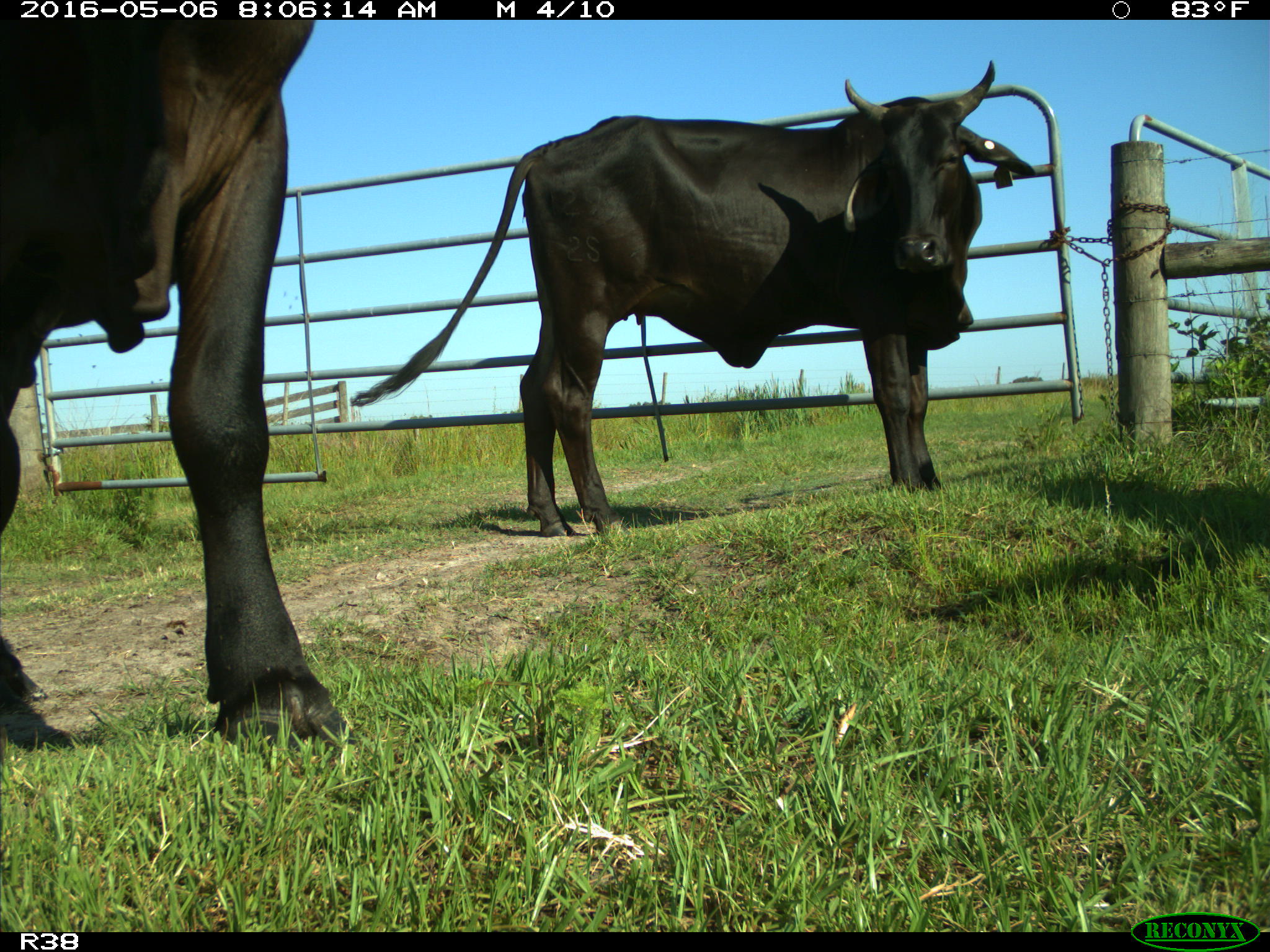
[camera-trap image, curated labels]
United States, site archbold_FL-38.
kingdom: Animalia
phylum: Chordata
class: Mammalia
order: Artiodactyla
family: Bovidae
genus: Bos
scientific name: Bos taurus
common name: domestic cow